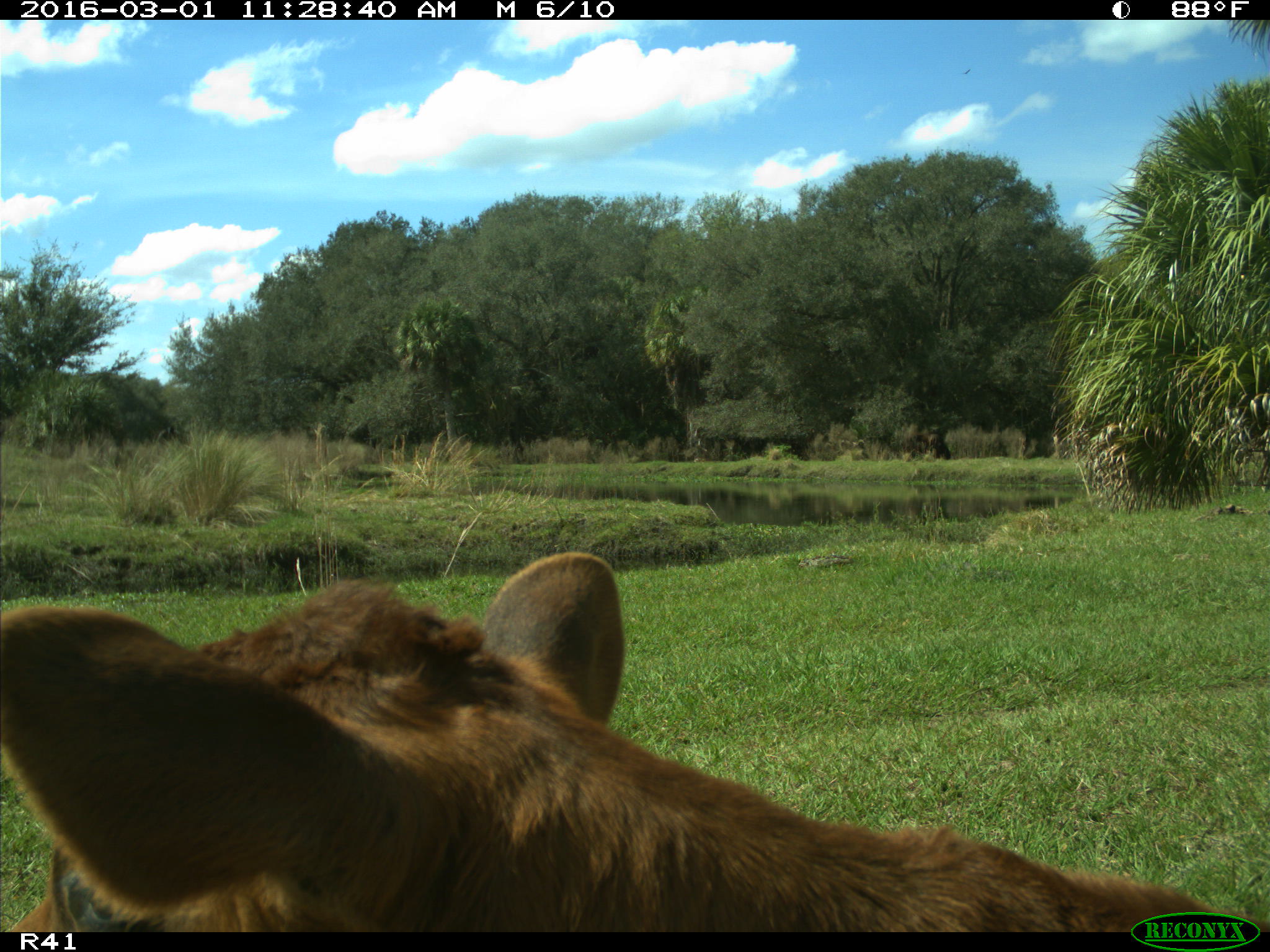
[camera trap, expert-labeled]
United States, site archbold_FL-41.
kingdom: Animalia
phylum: Chordata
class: Mammalia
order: Artiodactyla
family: Bovidae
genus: Bos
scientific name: Bos taurus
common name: domestic cow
Bos taurus (domestic cow).